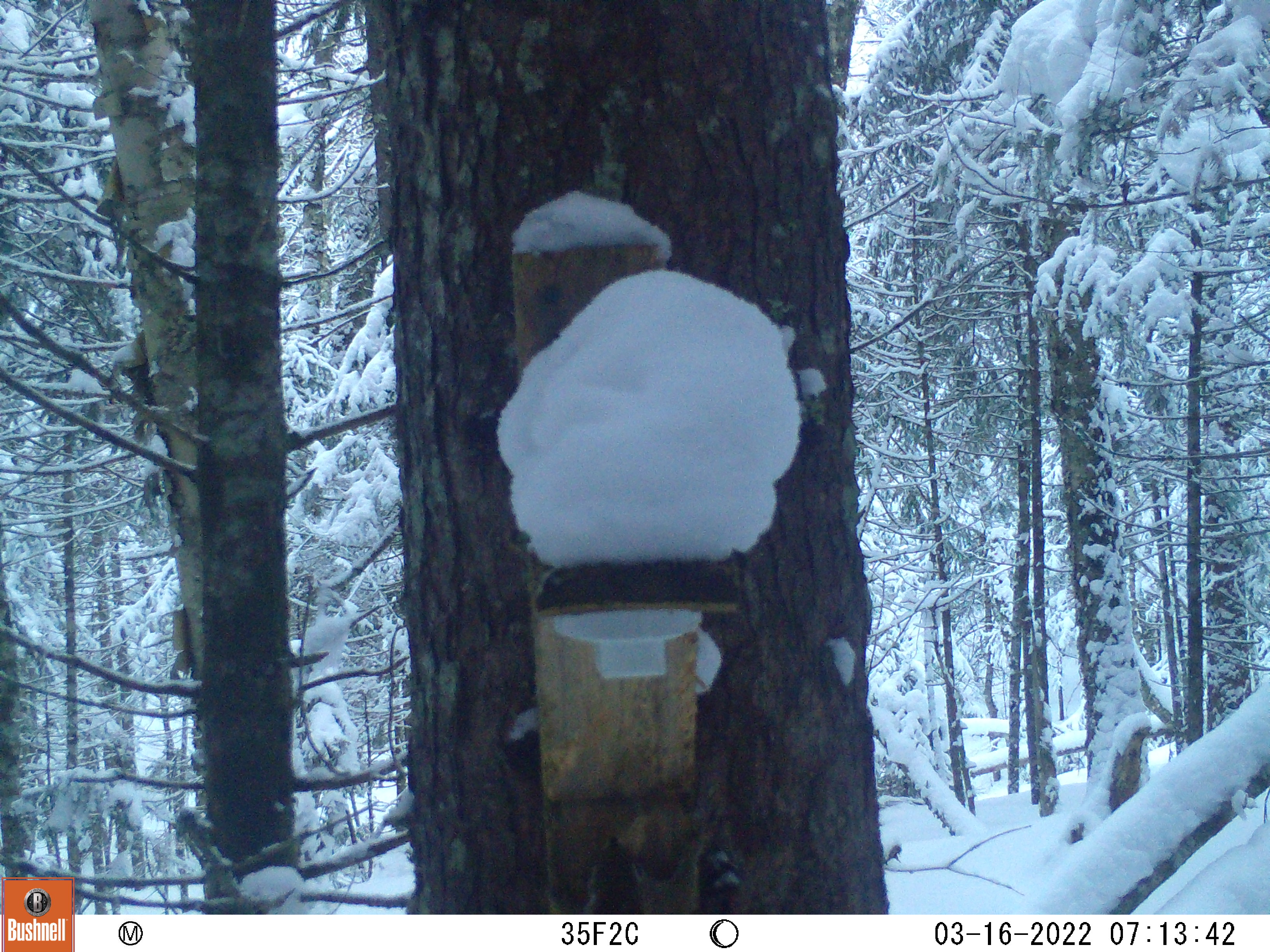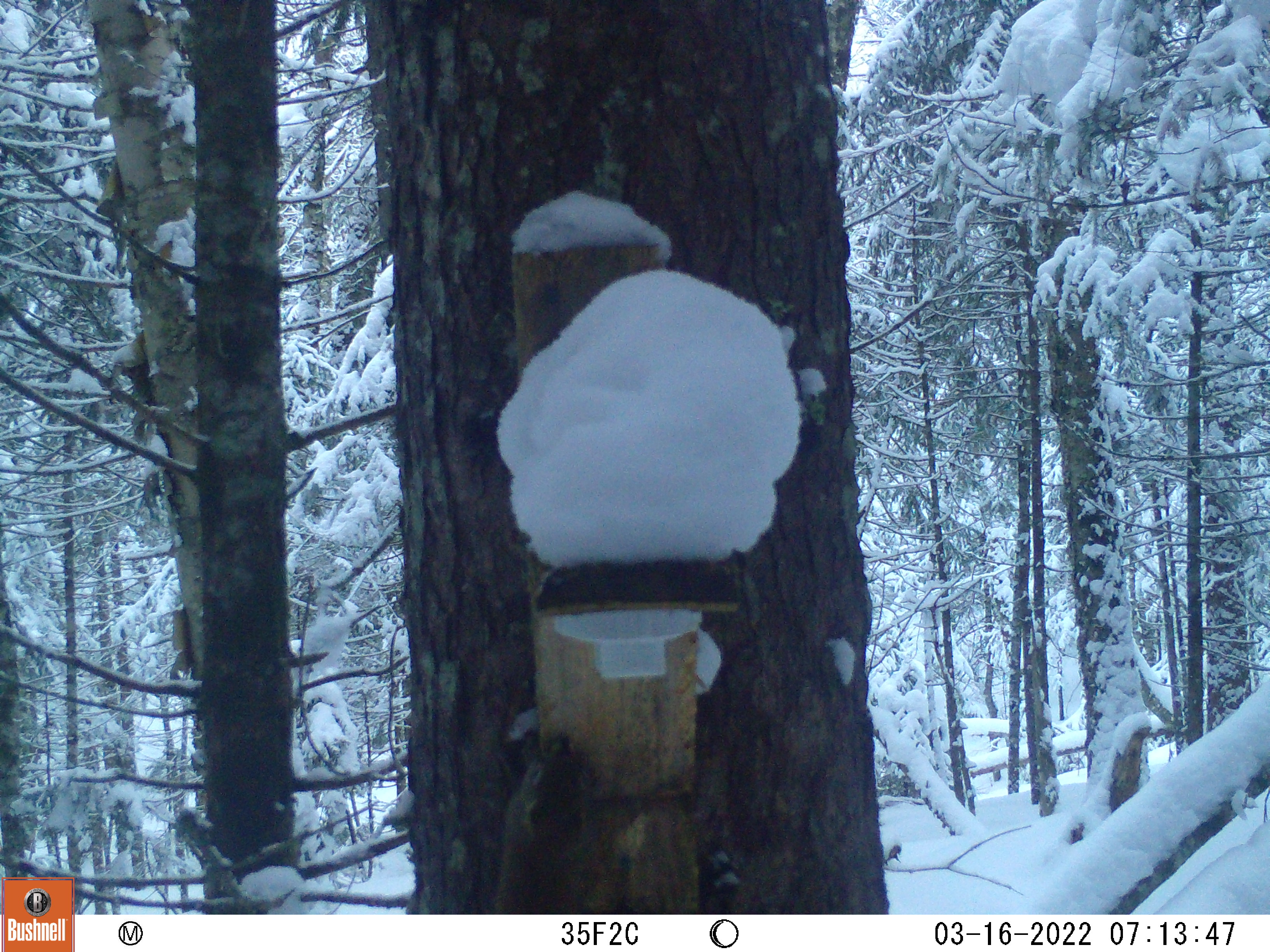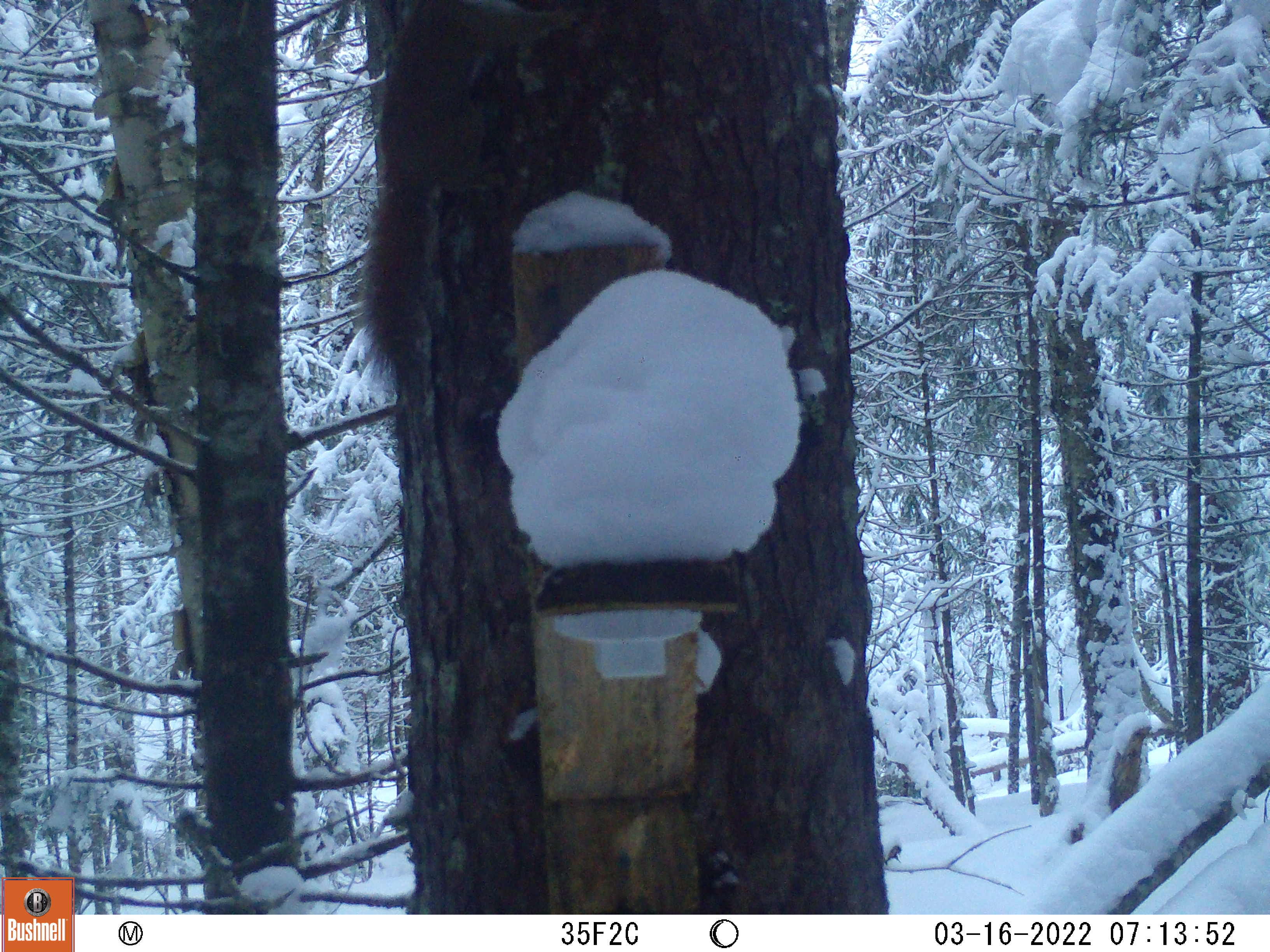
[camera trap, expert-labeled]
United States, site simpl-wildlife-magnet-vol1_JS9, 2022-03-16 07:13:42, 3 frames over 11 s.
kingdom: Animalia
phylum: Chordata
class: Mammalia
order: Rodentia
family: Sciuridae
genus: Tamiasciurus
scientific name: Tamiasciurus hudsonicus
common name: red squirrel